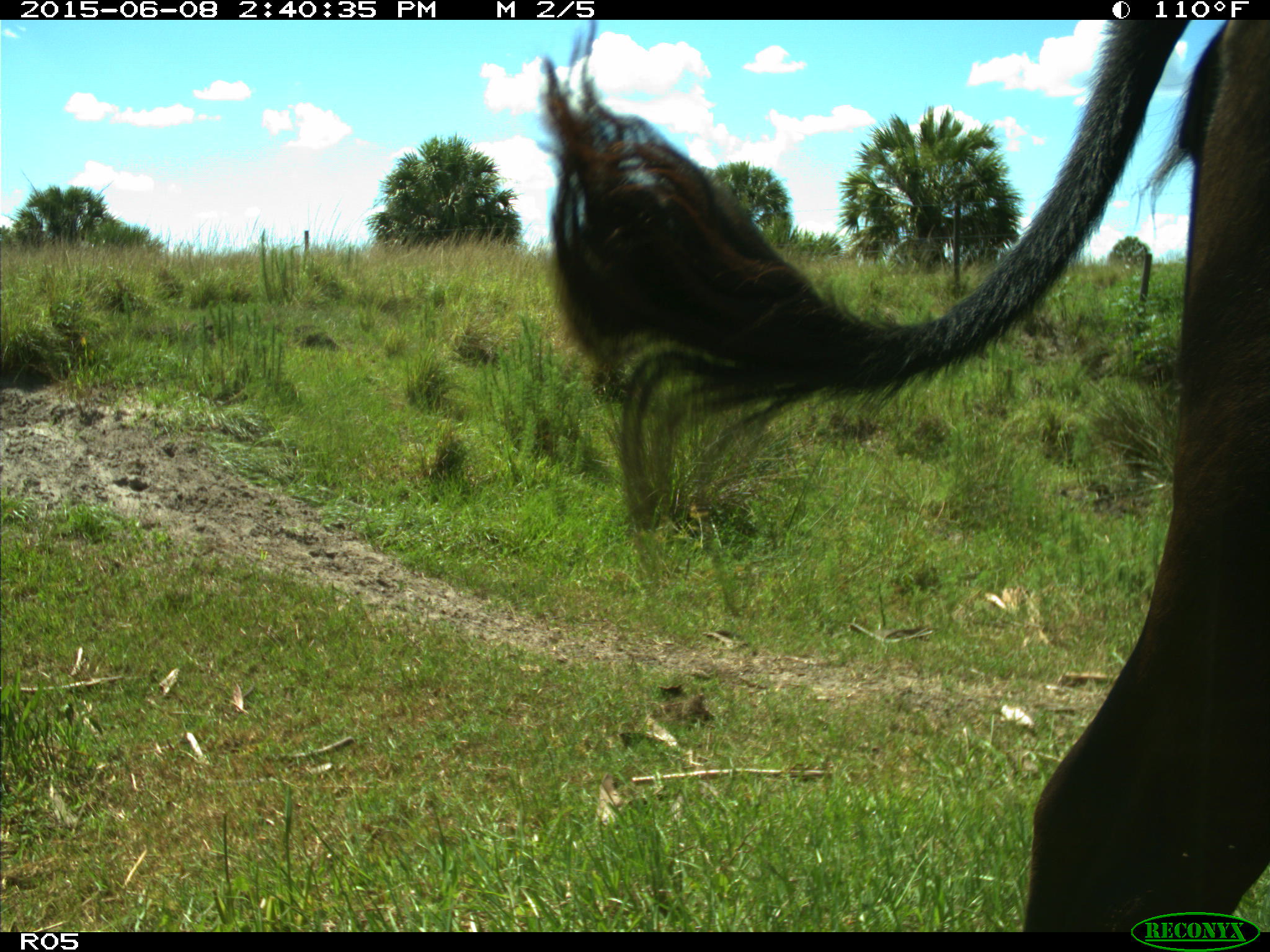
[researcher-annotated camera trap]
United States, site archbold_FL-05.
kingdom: Animalia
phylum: Chordata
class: Mammalia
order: Artiodactyla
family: Bovidae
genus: Bos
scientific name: Bos taurus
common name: domestic cow